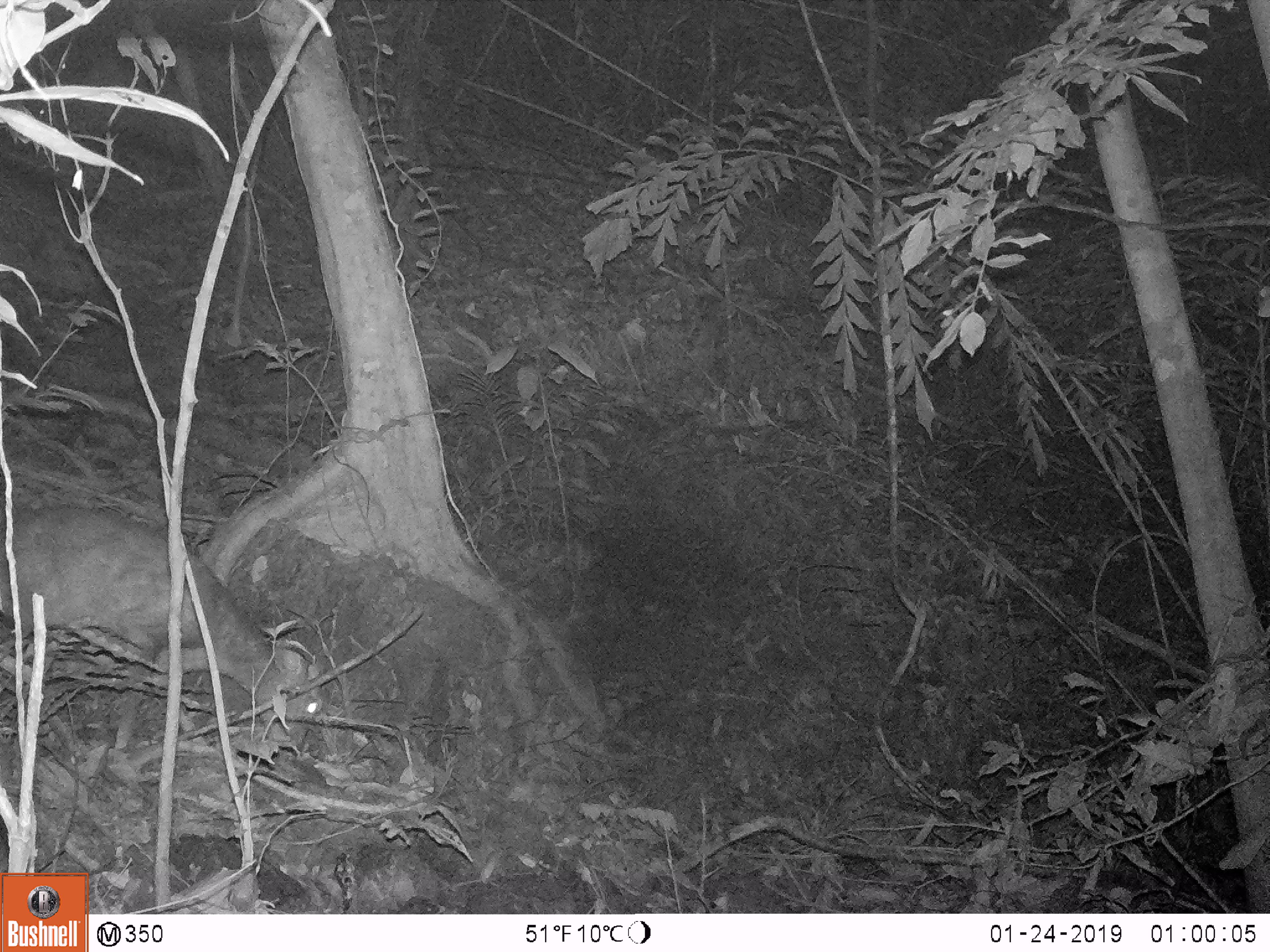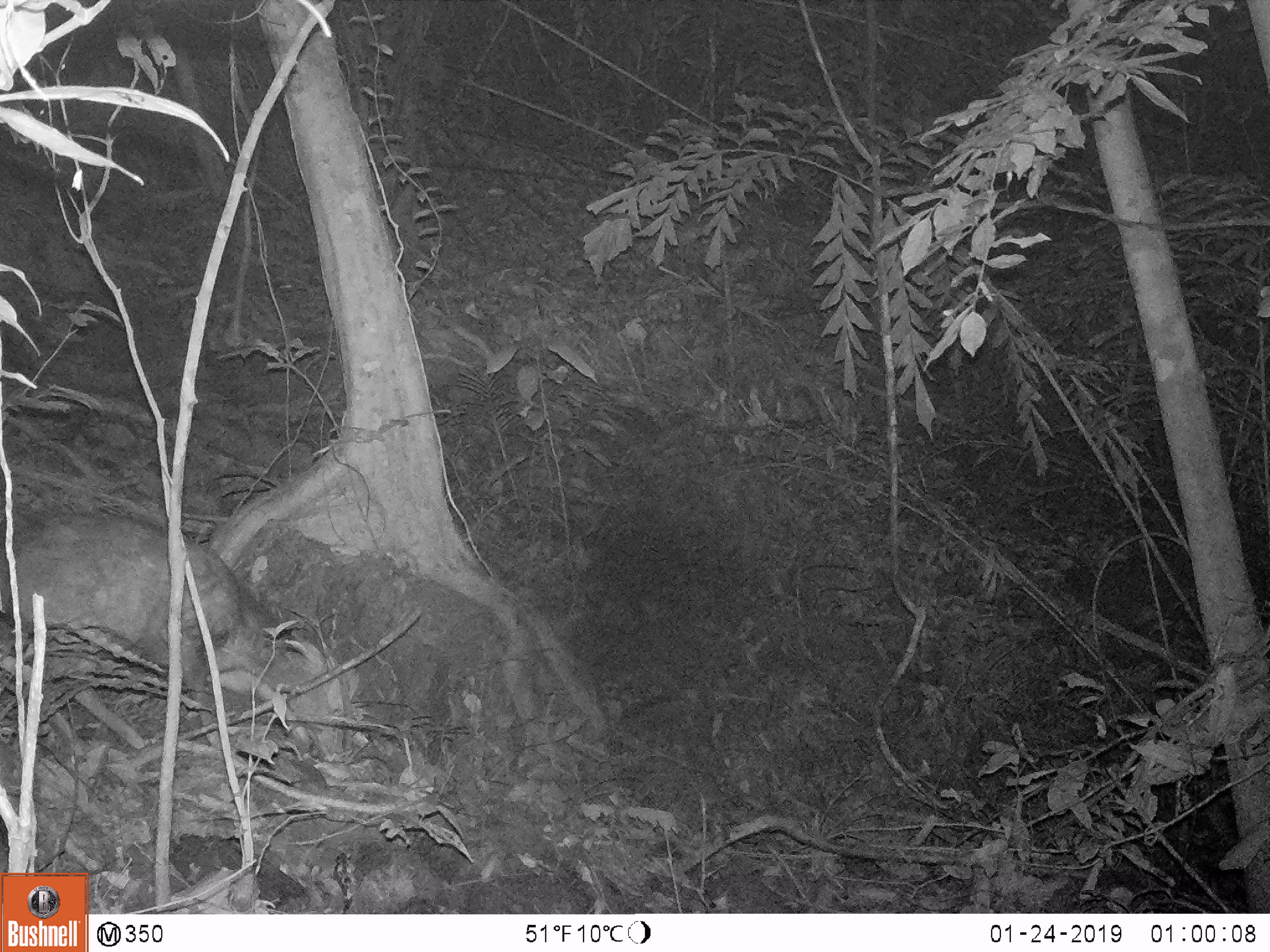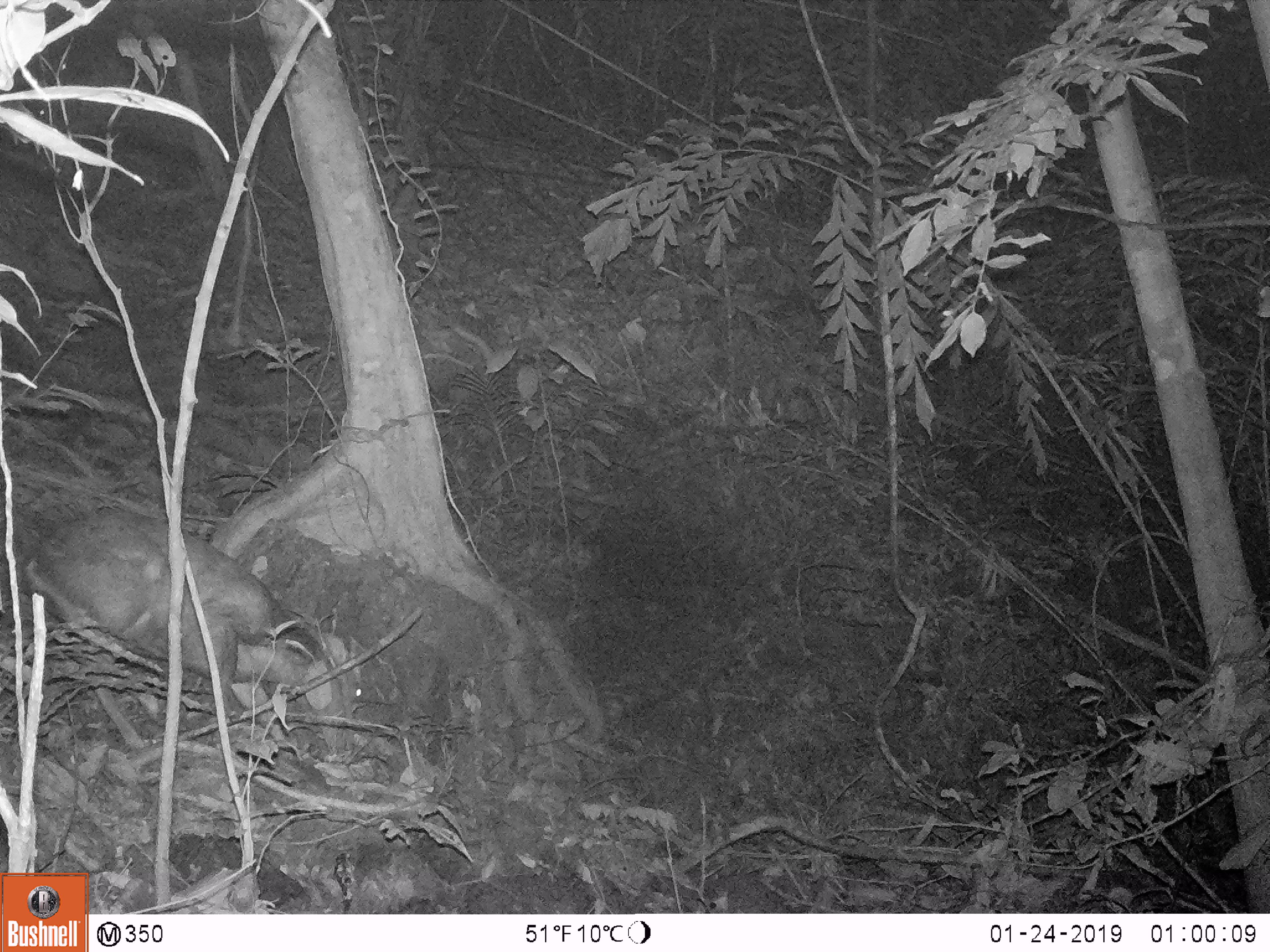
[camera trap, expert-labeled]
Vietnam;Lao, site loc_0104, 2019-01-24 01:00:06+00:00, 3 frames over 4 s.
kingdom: Animalia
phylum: Chordata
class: Mammalia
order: Artiodactyla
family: Cervidae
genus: Muntiacus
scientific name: Muntiacus rooseveltorum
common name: roosevelt's muntjac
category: roosevelts muntjac group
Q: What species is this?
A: Roosevelts muntjac group (roosevelt's muntjac) (Muntiacus rooseveltorum).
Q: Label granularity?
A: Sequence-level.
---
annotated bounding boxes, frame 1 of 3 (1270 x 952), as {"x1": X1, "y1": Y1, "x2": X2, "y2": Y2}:
roosevelts muntjac group: {"x1": 0, "y1": 507, "x2": 322, "y2": 745}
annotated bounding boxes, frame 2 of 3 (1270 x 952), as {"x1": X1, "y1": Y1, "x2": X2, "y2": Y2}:
roosevelts muntjac group: {"x1": 6, "y1": 513, "x2": 349, "y2": 763}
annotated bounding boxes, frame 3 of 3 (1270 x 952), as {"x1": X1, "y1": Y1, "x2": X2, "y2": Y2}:
roosevelts muntjac group: {"x1": 25, "y1": 509, "x2": 361, "y2": 758}